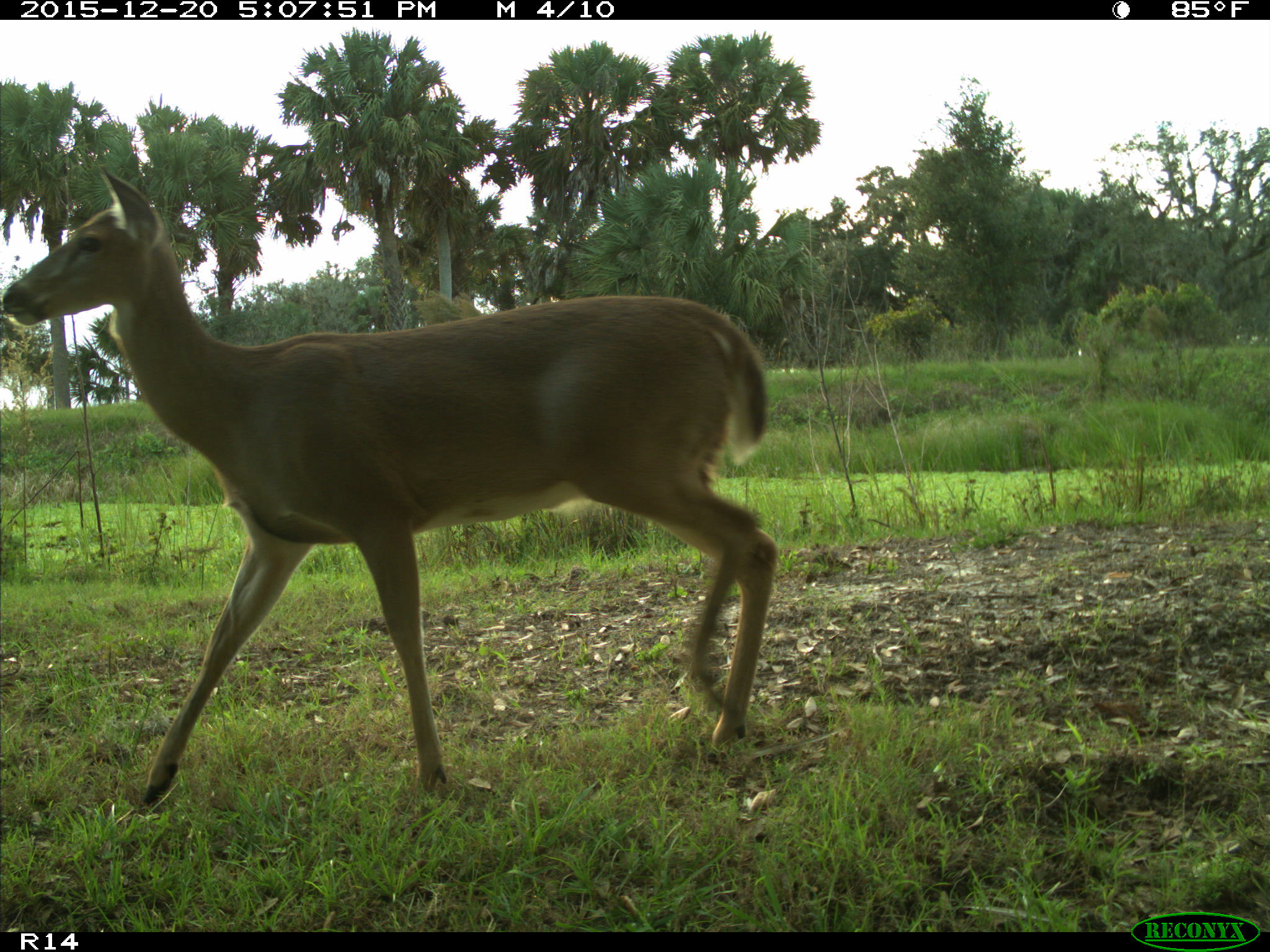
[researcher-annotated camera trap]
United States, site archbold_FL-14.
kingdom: Animalia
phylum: Chordata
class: Mammalia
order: Artiodactyla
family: Cervidae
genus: Odocoileus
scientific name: Odocoileus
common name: deer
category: unidentified deer